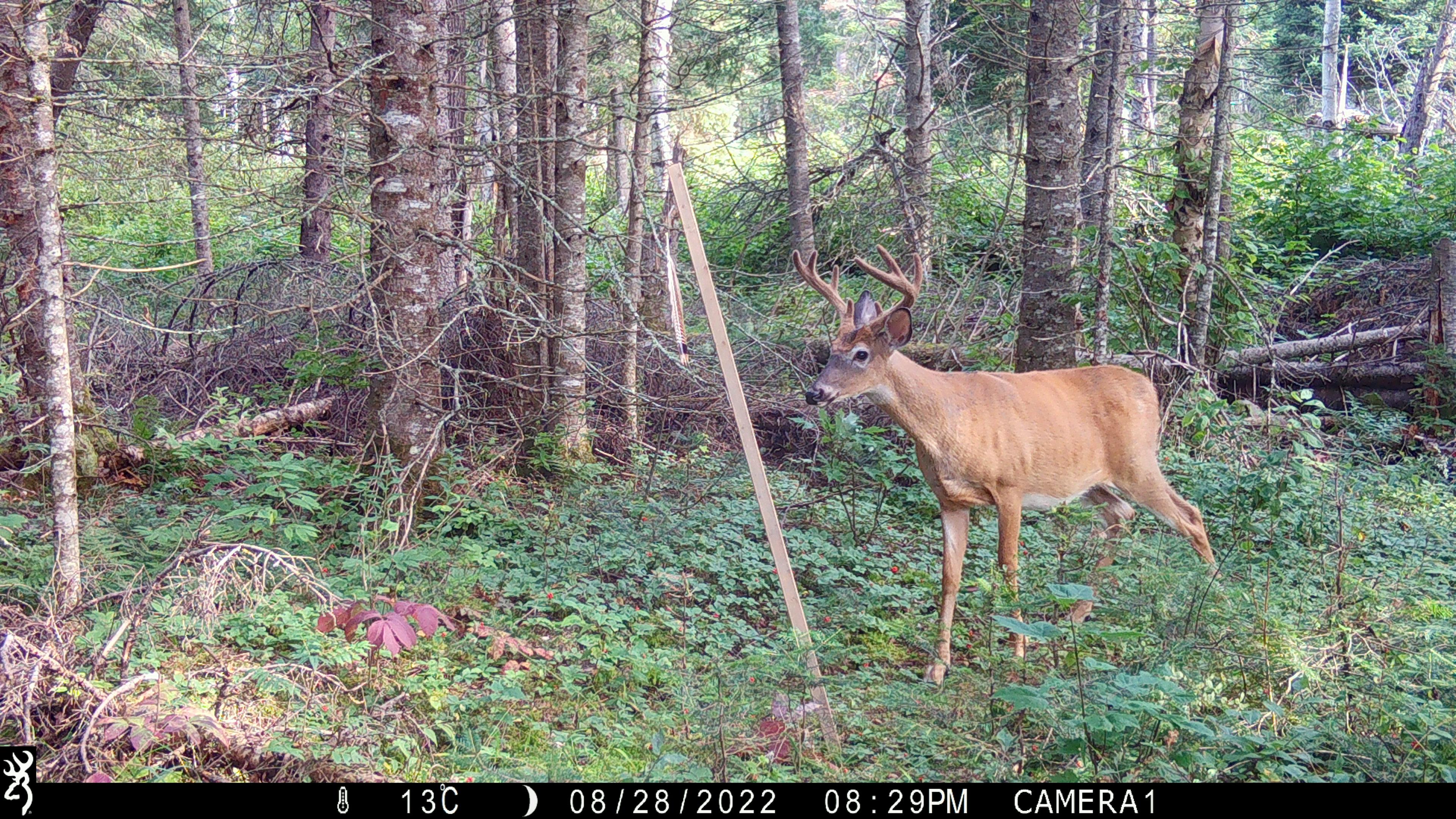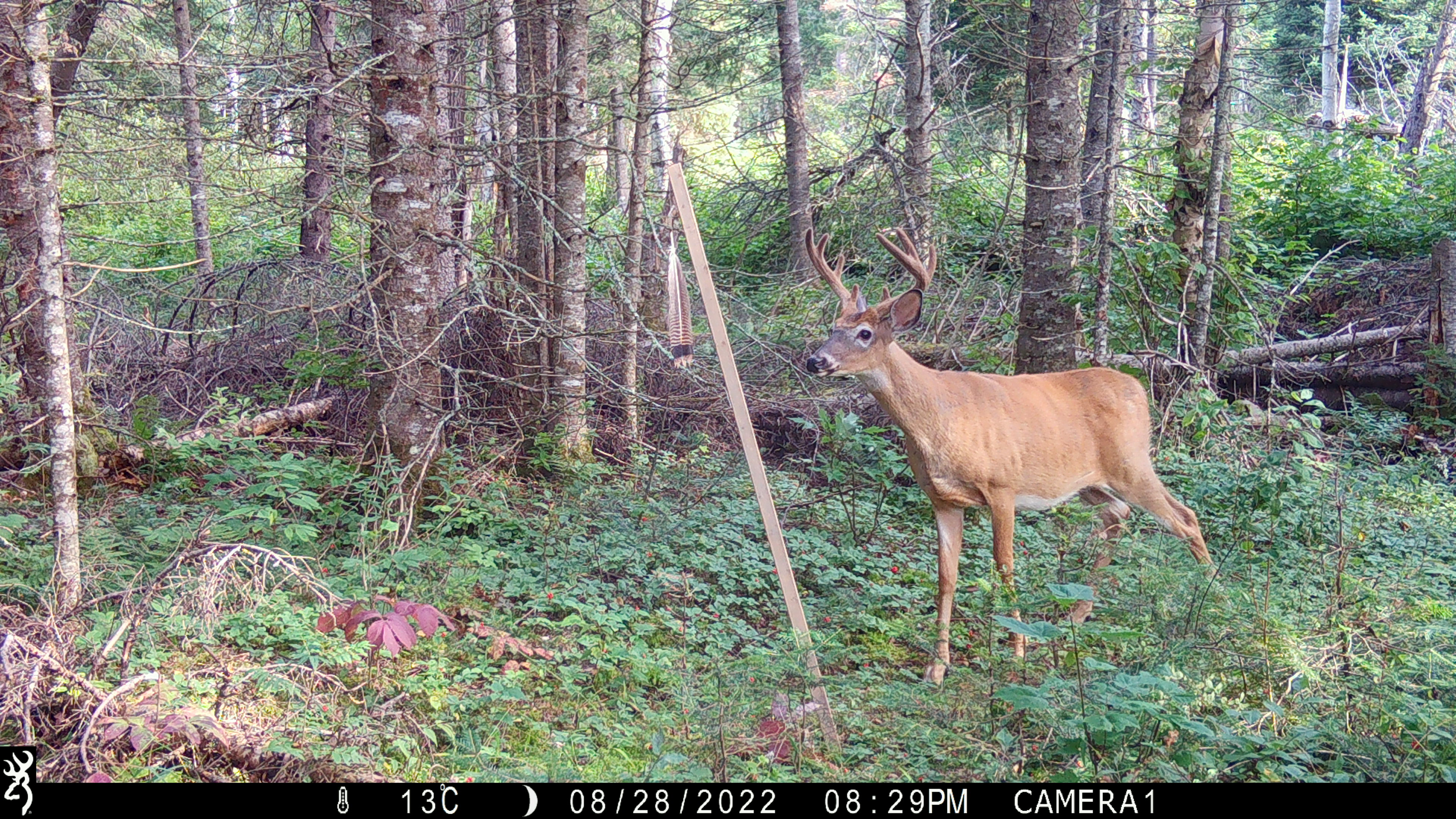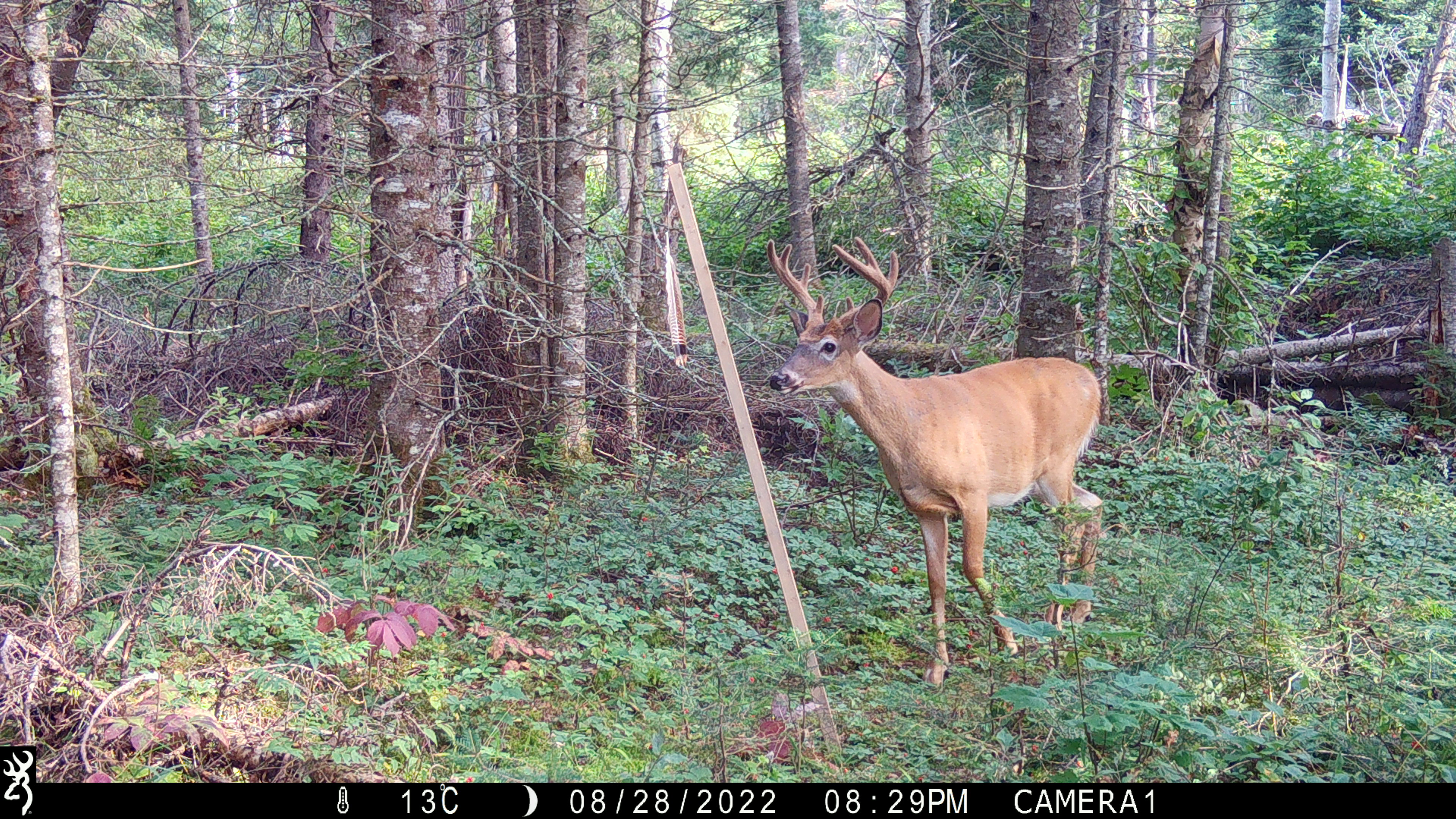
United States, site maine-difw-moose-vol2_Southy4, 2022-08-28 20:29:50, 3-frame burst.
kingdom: Animalia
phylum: Chordata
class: Mammalia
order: Artiodactyla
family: Cervidae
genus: Odocoileus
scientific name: Odocoileus virginianus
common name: white-tailed deer